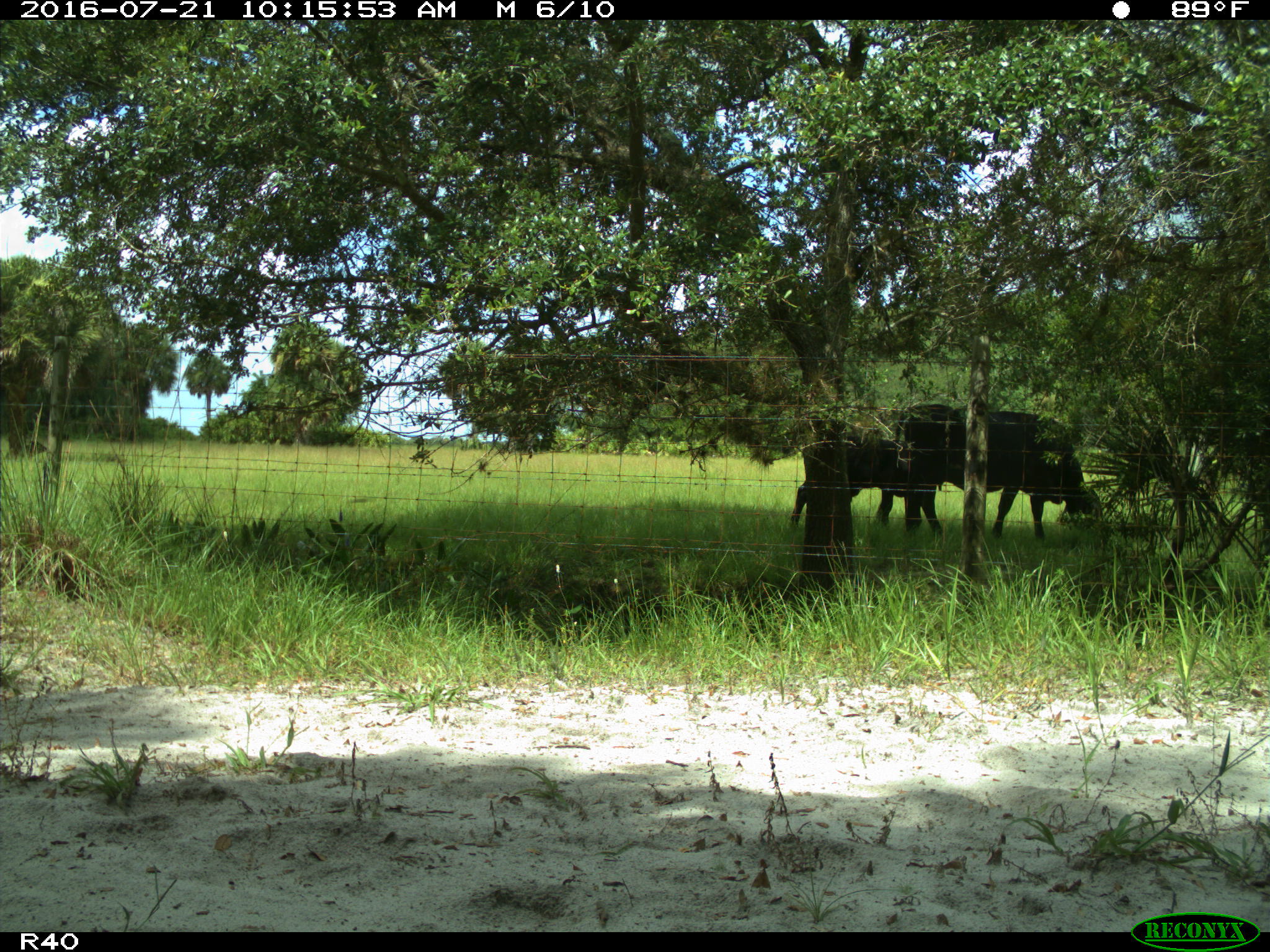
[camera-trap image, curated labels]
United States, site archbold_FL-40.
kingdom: Animalia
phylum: Chordata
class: Mammalia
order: Artiodactyla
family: Bovidae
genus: Bos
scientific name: Bos taurus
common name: domestic cow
Bos taurus (domestic cow).